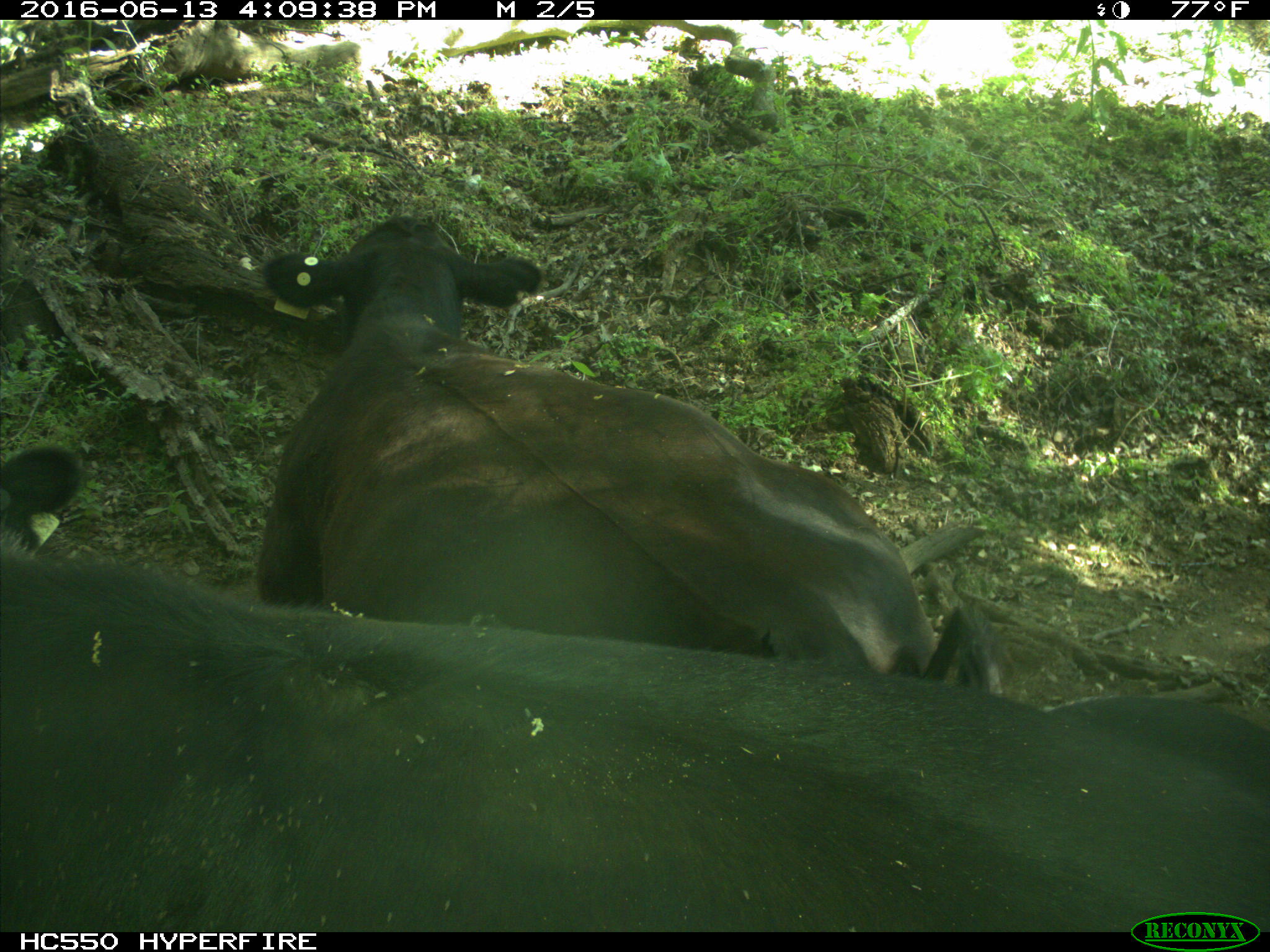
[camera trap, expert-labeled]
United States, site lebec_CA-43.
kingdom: Animalia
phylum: Chordata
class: Mammalia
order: Artiodactyla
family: Bovidae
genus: Bos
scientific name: Bos taurus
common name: domestic cow